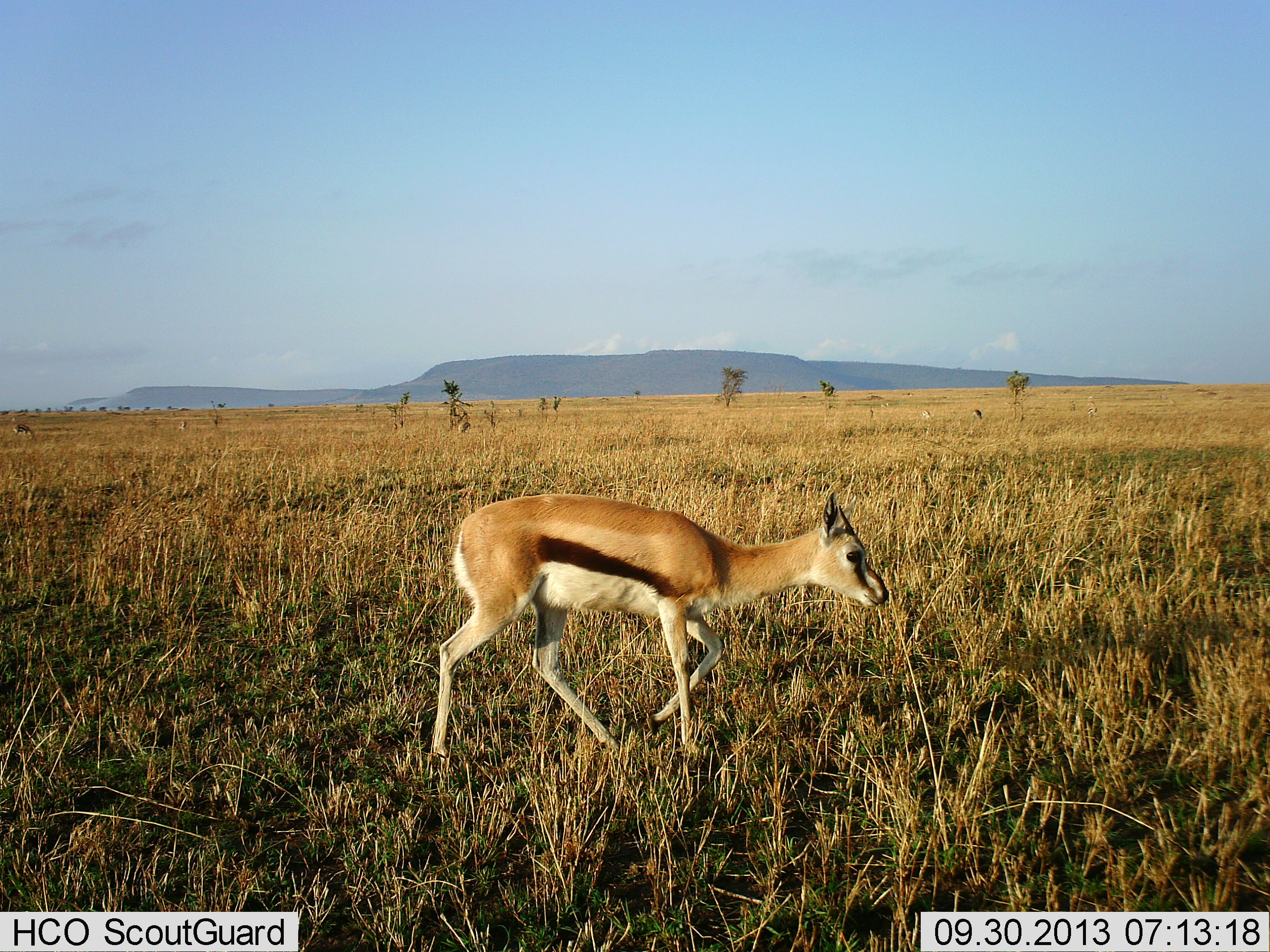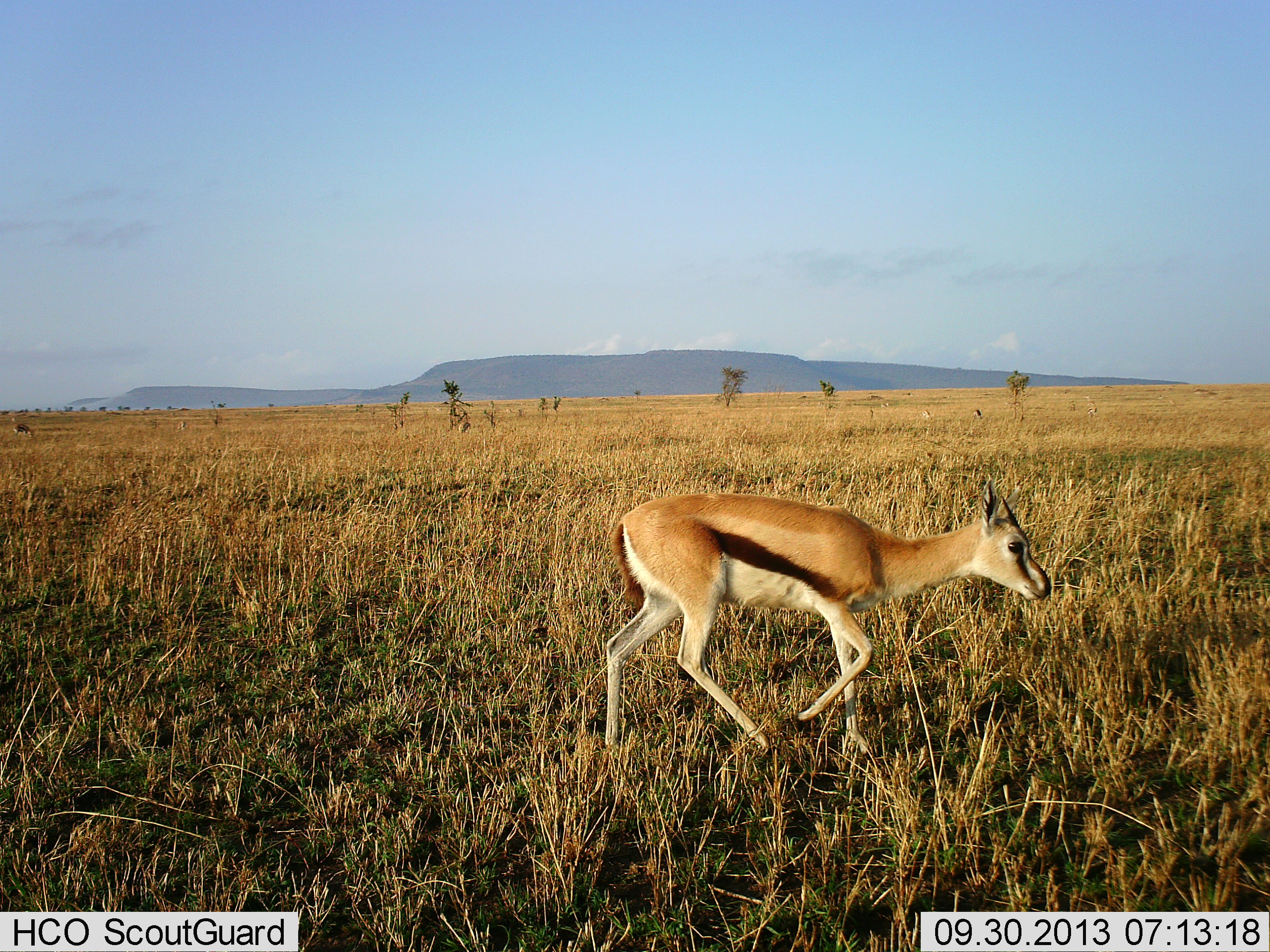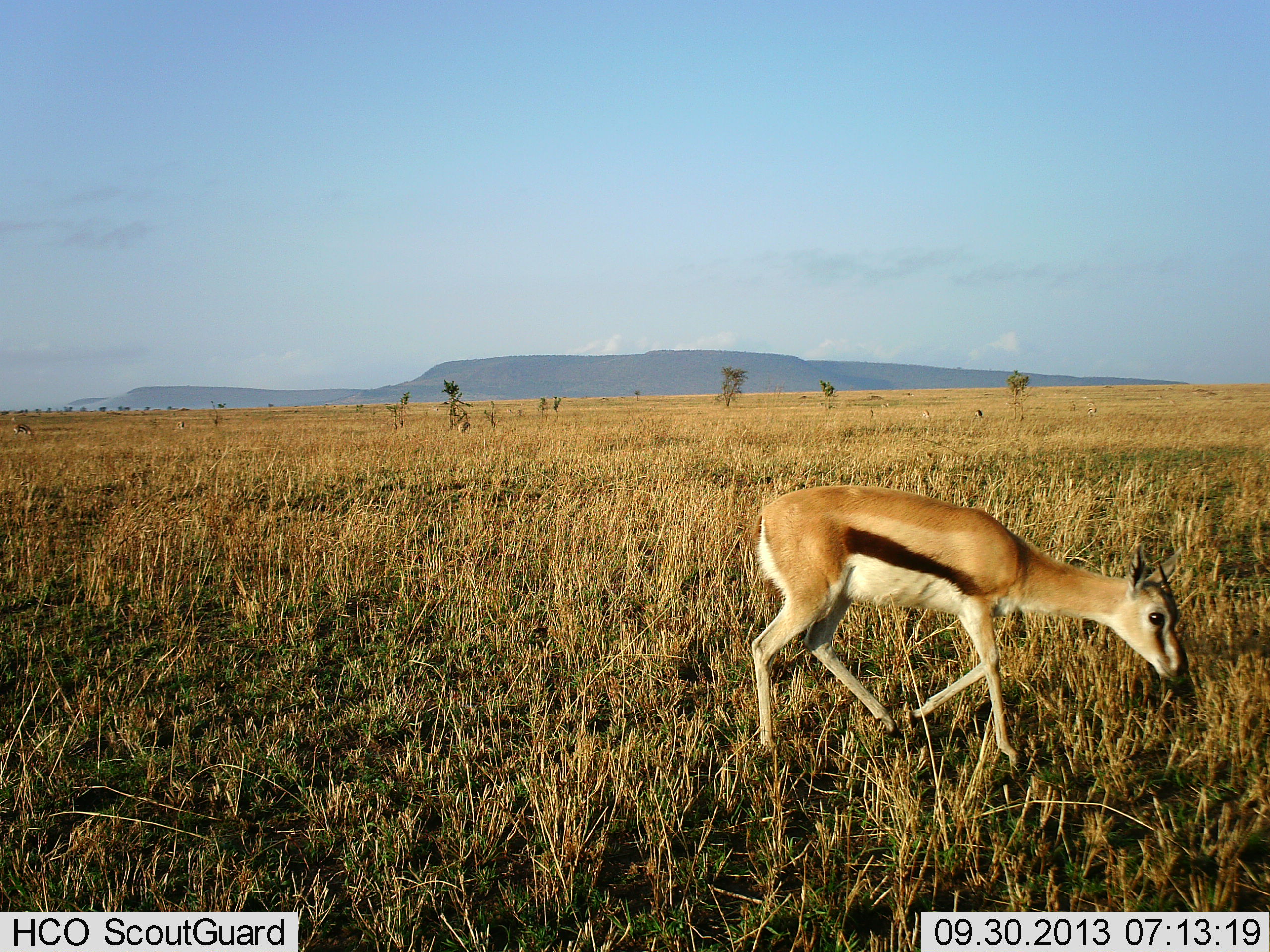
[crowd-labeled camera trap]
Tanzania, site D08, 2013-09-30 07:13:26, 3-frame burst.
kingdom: Animalia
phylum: Chordata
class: Mammalia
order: Artiodactyla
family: Bovidae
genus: Eudorcas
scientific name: Eudorcas thomsonii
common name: thomson's gazelle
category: gazellethomsons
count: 1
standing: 40%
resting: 0%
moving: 100%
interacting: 0%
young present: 10%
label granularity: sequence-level